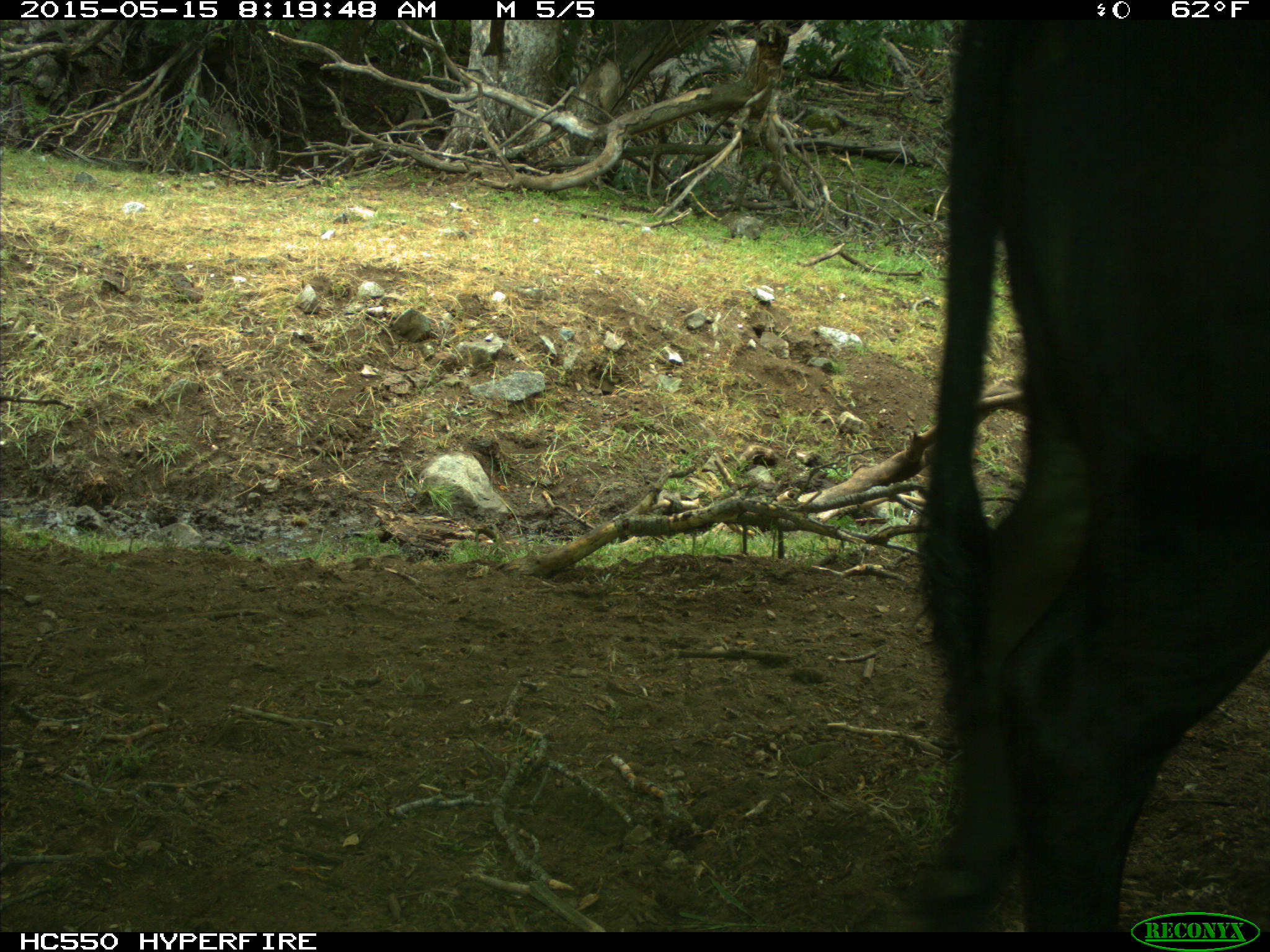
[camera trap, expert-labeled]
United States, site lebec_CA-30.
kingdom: Animalia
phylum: Chordata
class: Mammalia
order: Artiodactyla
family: Bovidae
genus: Bos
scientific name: Bos taurus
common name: domestic cow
Bos taurus (domestic cow).